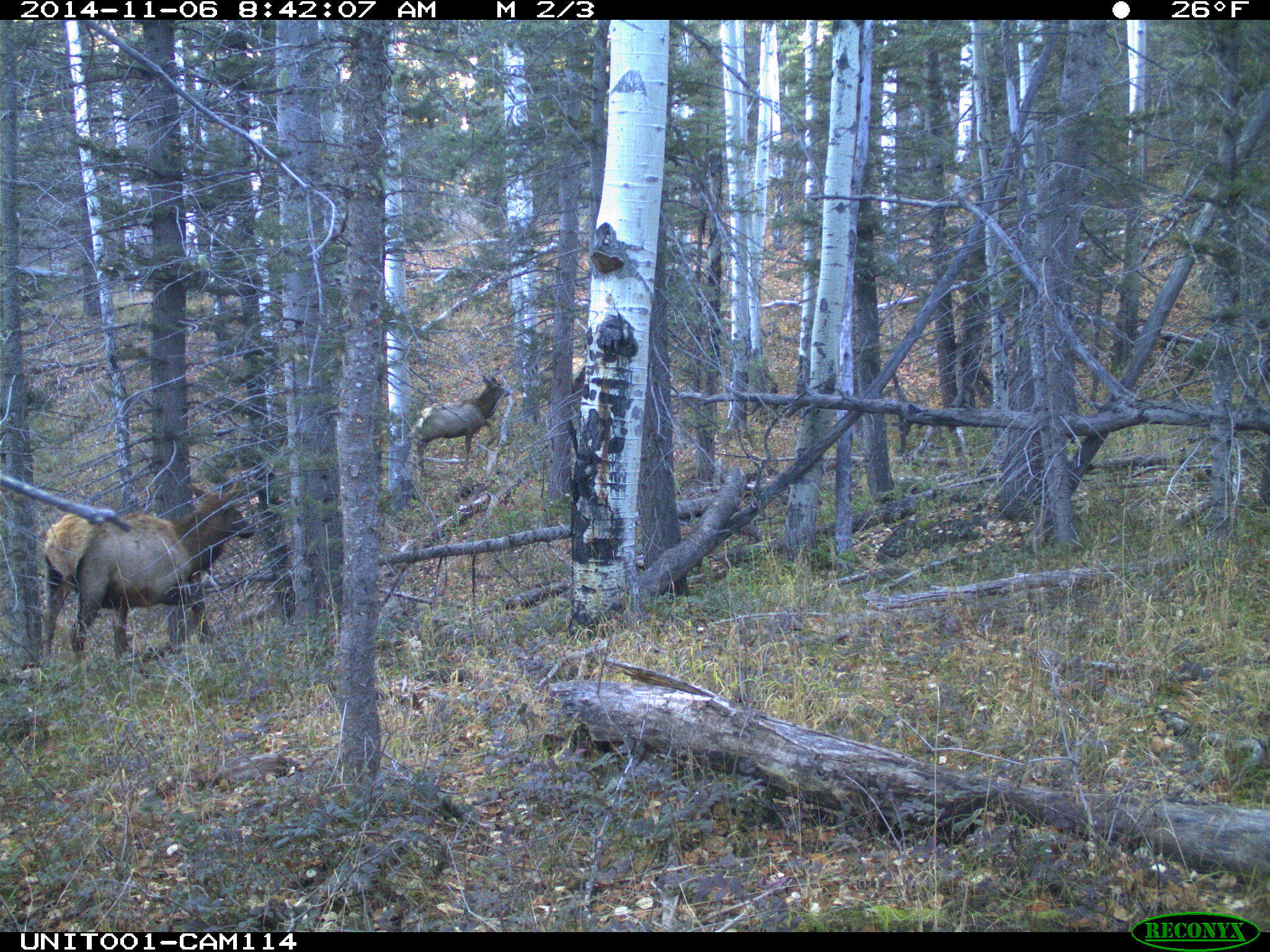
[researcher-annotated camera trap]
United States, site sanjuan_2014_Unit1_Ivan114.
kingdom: Animalia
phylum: Chordata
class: Mammalia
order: Artiodactyla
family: Cervidae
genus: Cervus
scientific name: Cervus elaphus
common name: red deer